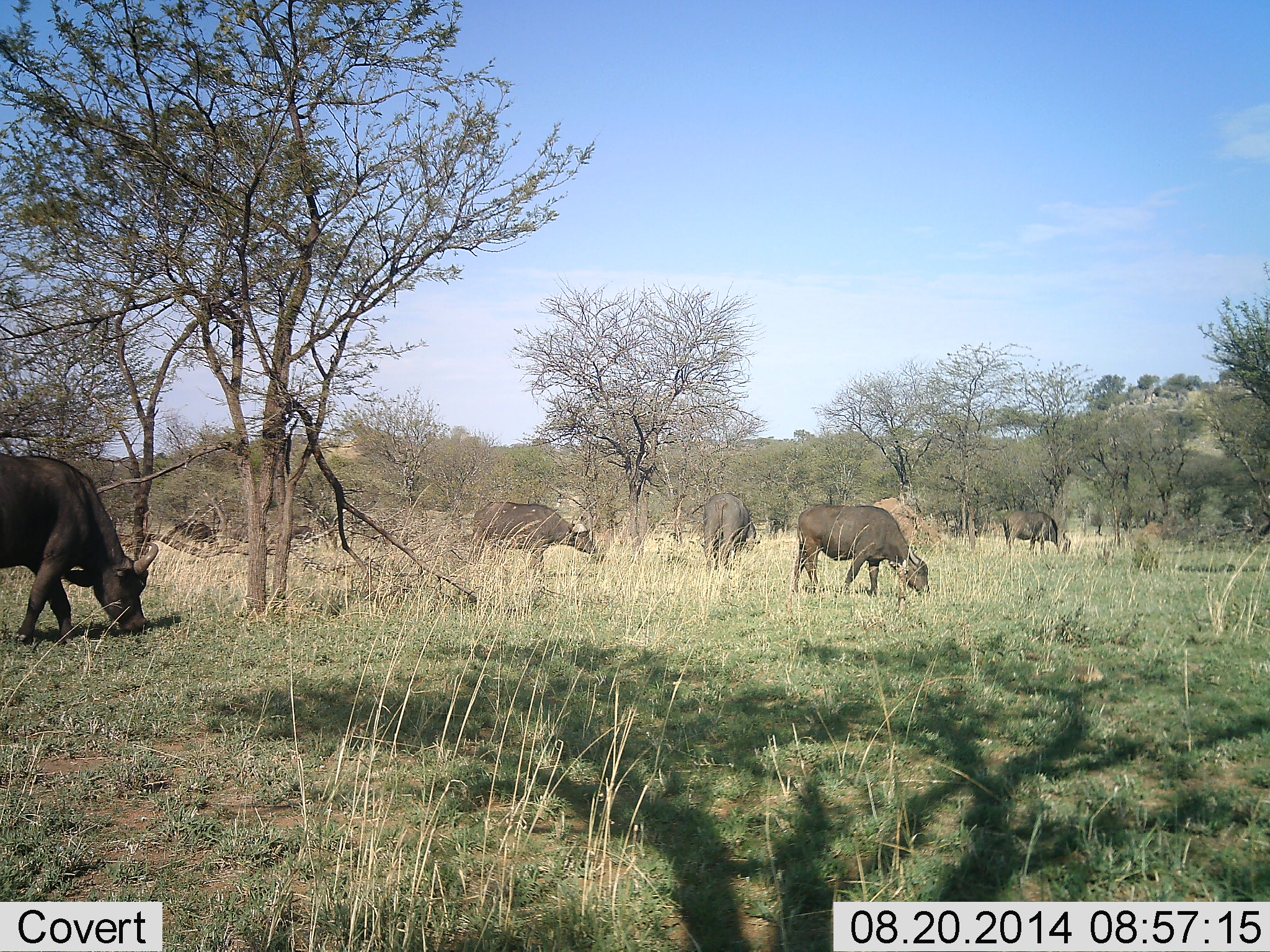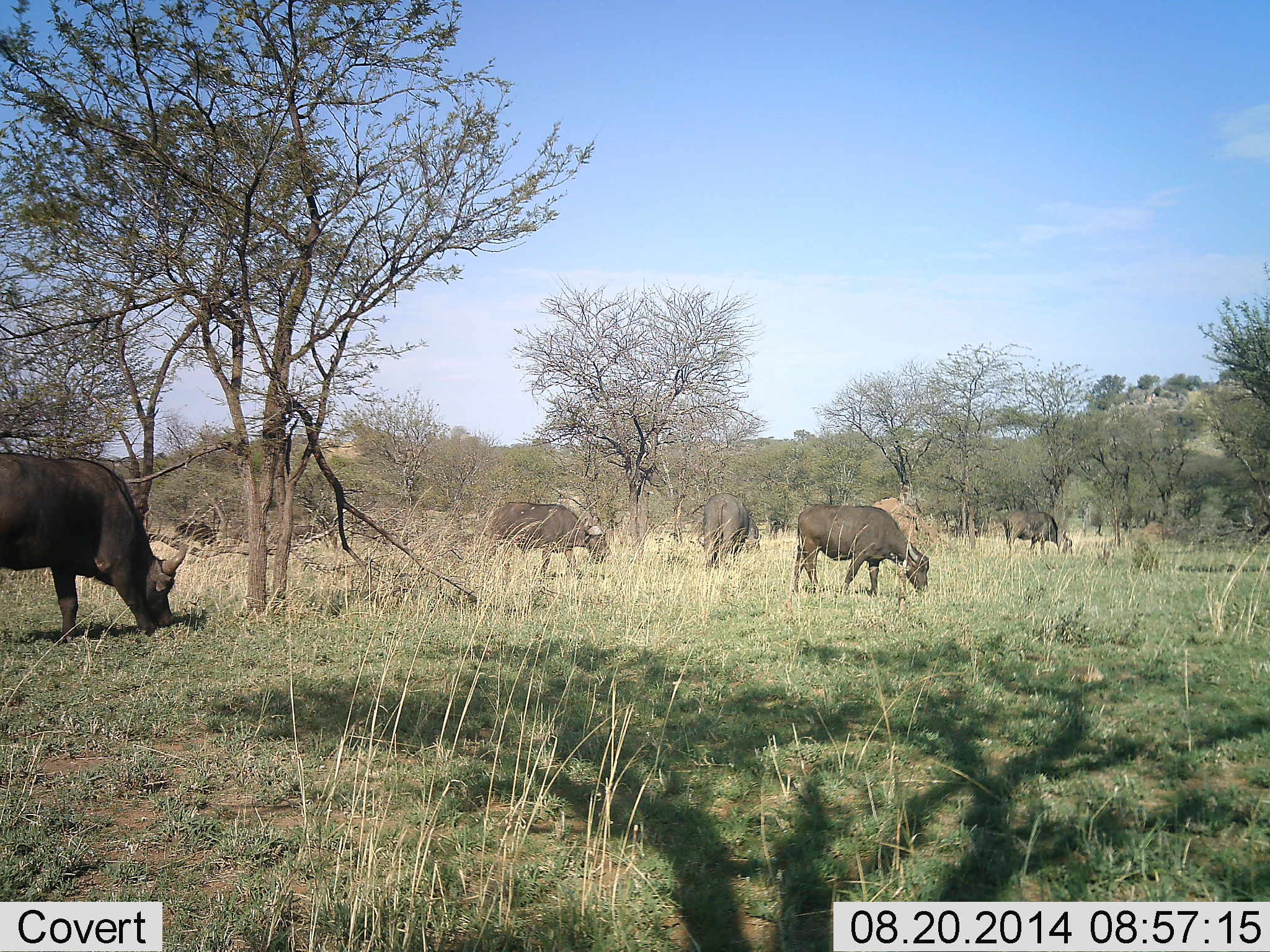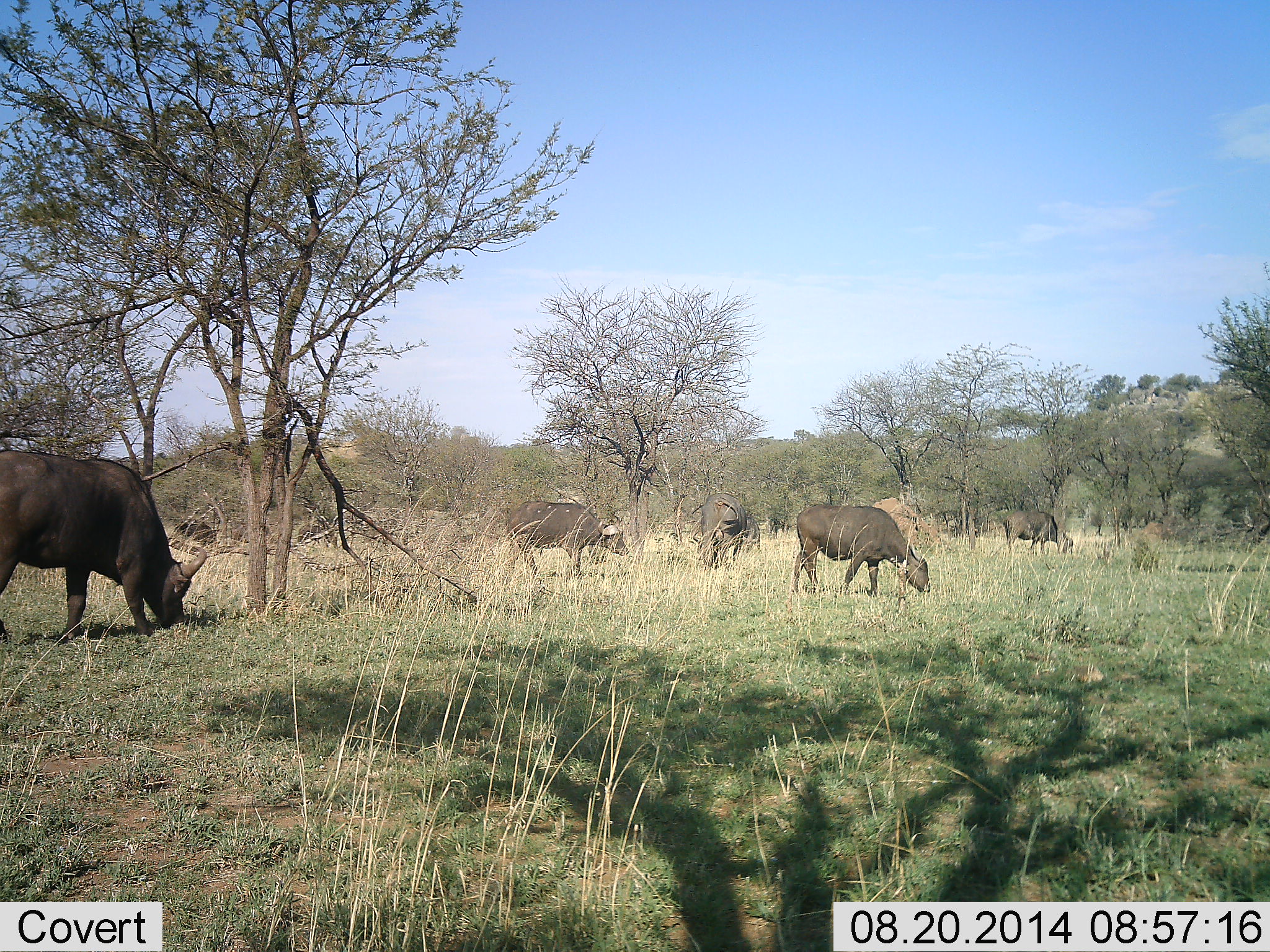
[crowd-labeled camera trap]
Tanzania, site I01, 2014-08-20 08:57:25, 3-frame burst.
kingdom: Animalia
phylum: Chordata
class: Mammalia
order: Artiodactyla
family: Bovidae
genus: Syncerus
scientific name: Syncerus caffer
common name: cape buffalo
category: buffalo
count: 6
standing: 30%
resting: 0%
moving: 40%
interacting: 0%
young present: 0%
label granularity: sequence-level